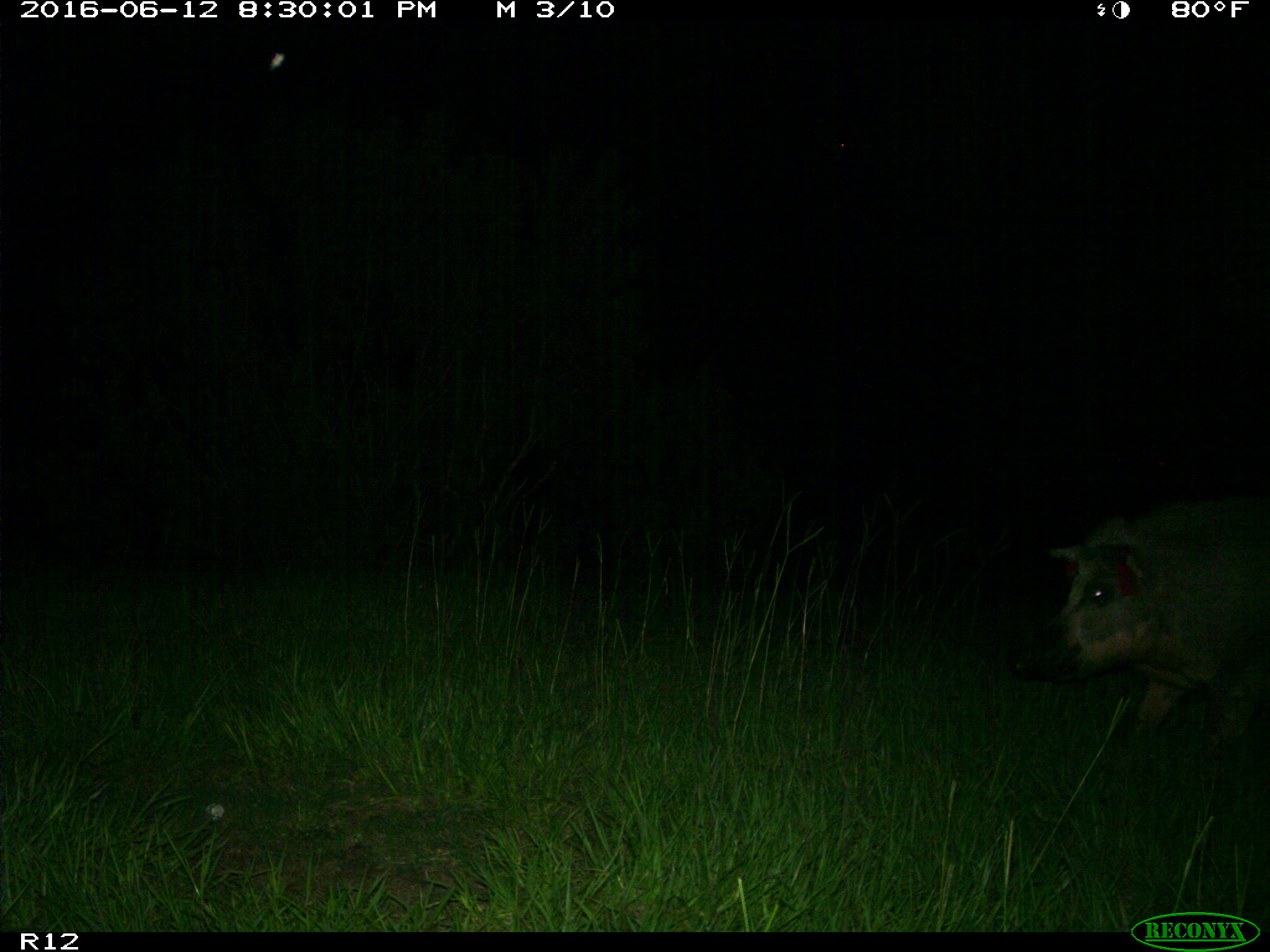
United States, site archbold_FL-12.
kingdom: Animalia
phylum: Chordata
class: Mammalia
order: Artiodactyla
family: Suidae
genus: Sus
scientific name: Sus scrofa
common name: wild boar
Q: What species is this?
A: Sus scrofa (wild boar).